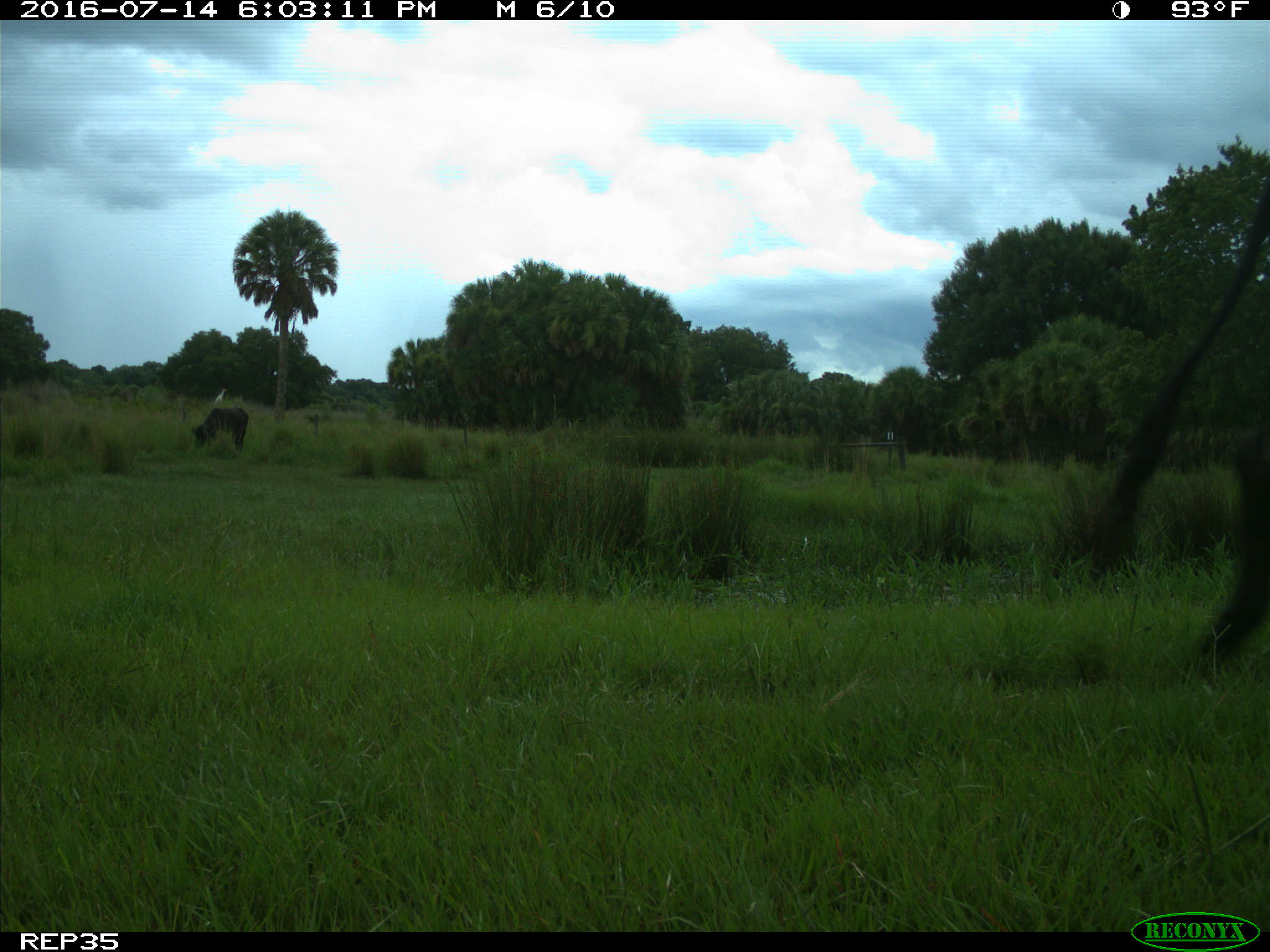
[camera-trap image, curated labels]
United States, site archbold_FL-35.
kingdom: Animalia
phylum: Chordata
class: Mammalia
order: Artiodactyla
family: Bovidae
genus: Bos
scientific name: Bos taurus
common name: domestic cow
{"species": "Bos taurus (domestic cow)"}